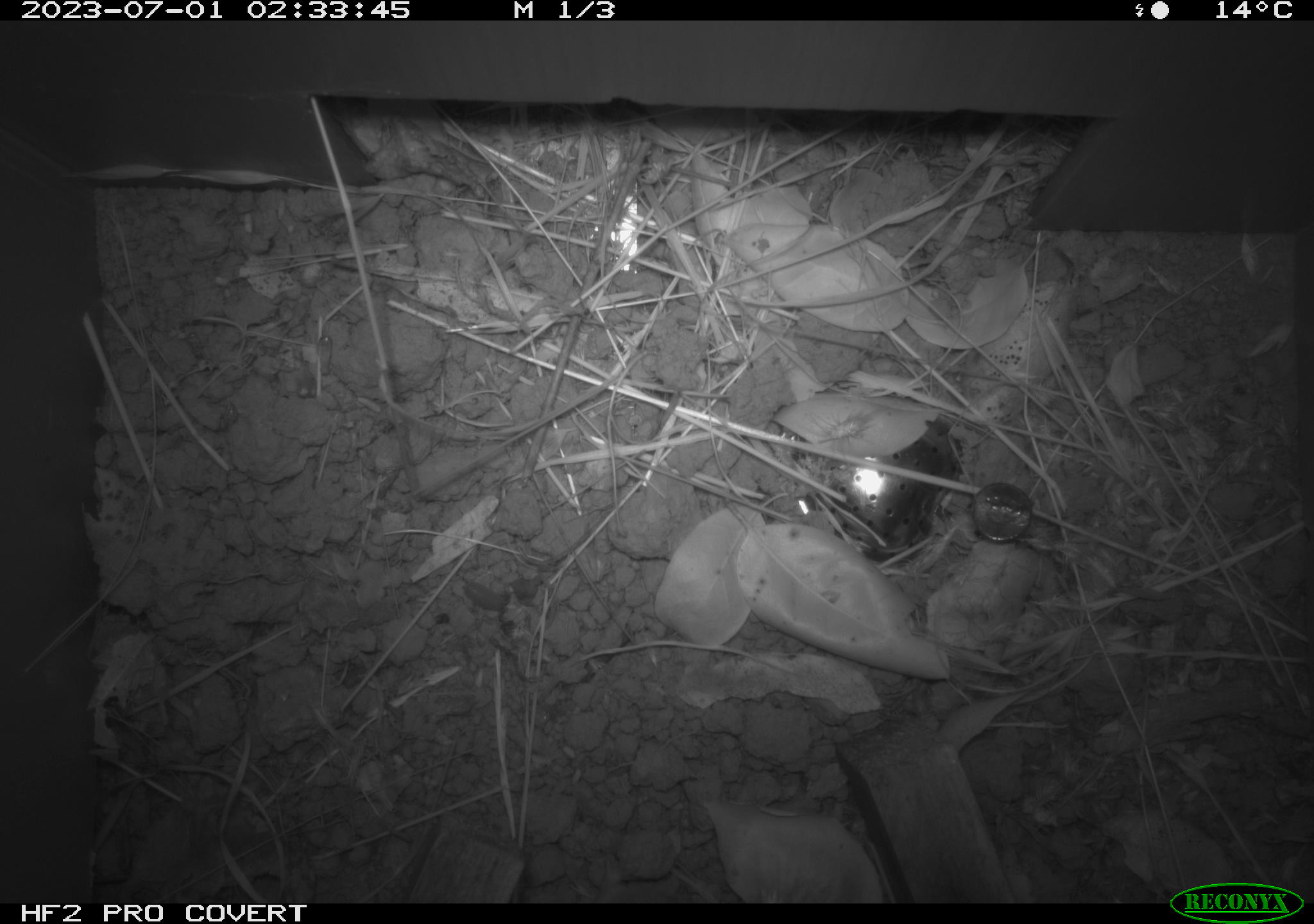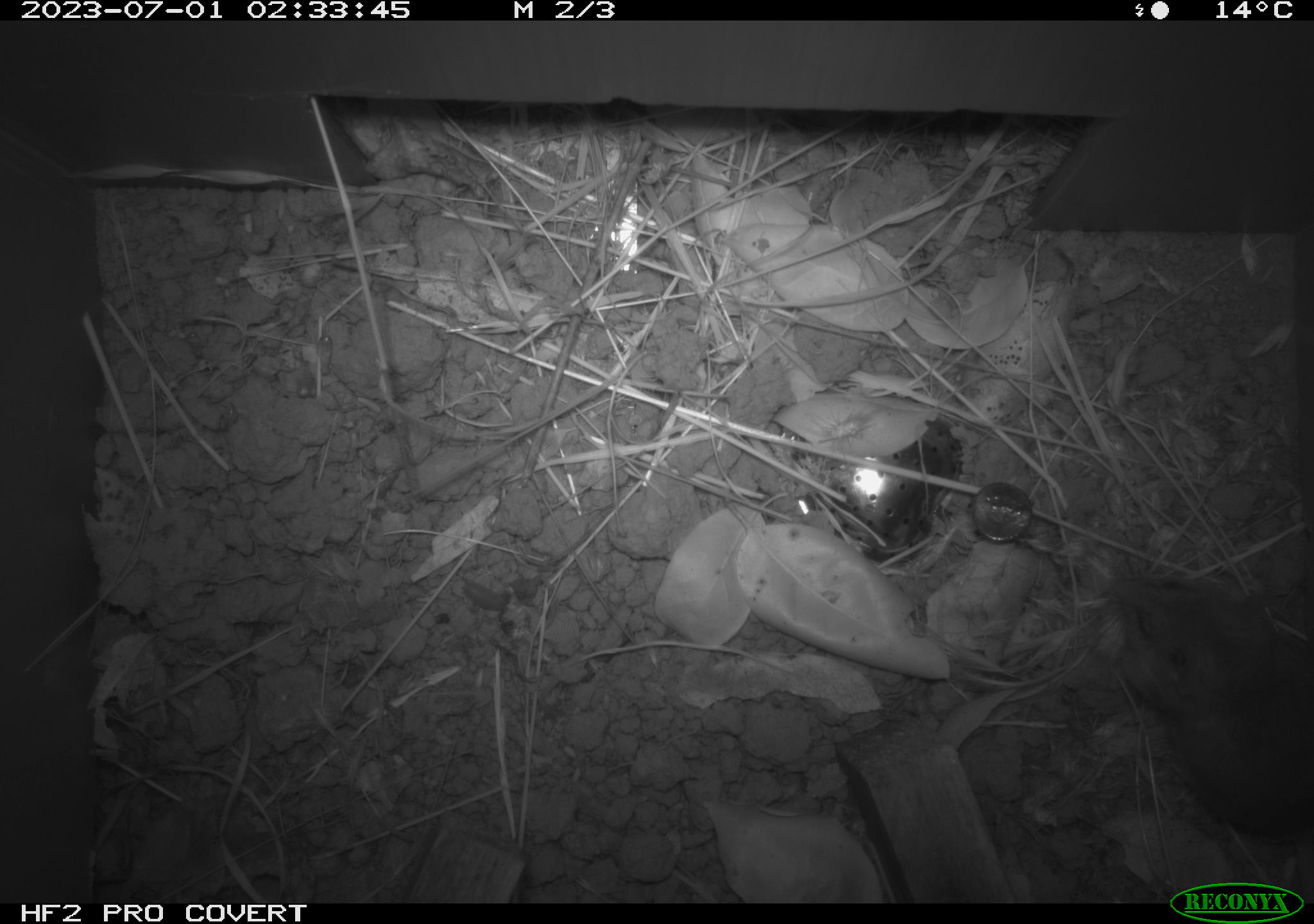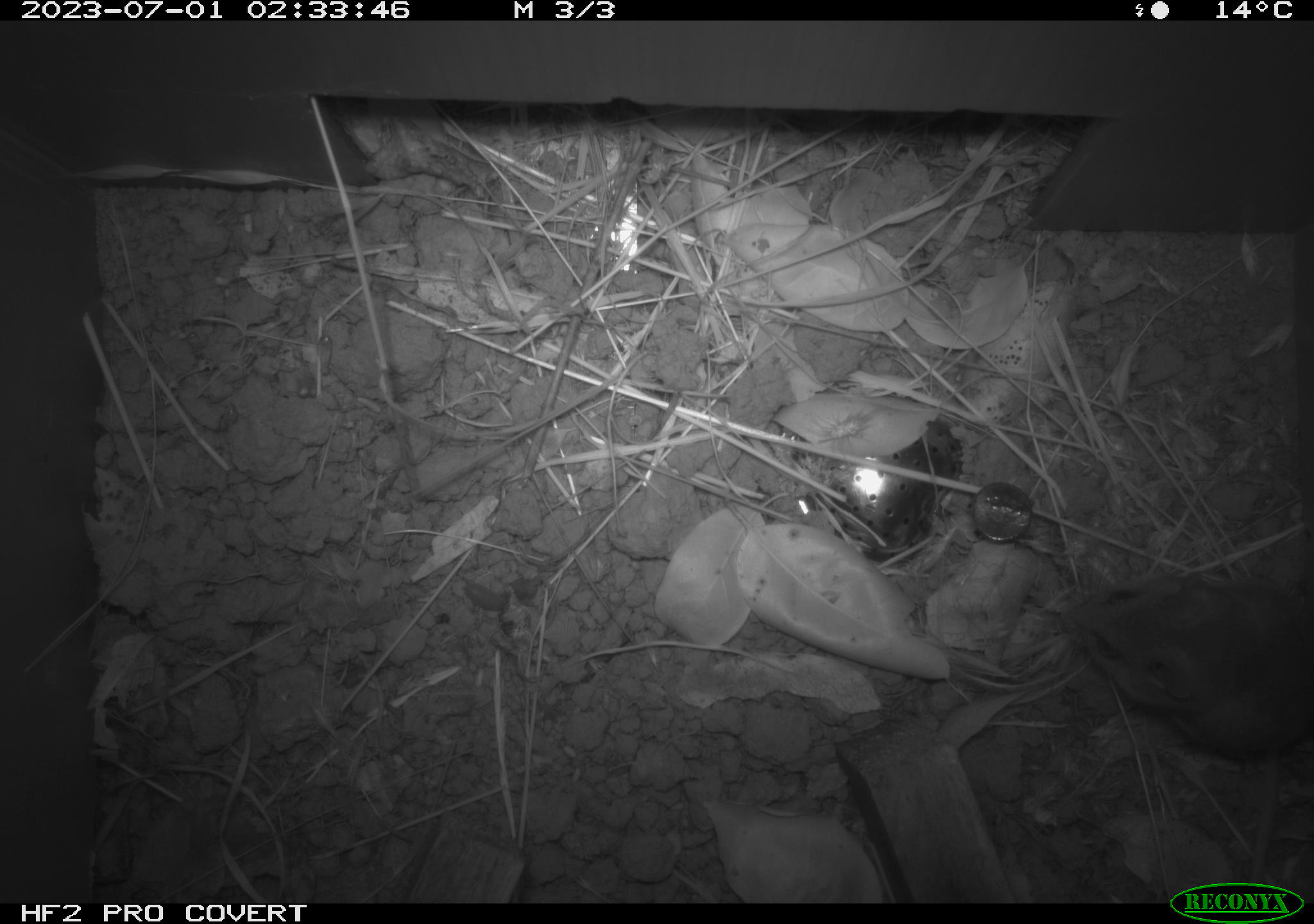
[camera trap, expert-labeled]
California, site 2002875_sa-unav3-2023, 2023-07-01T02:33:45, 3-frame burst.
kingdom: Animalia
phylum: Chordata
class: Mammalia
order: Rodentia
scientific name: Rodentia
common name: mouse species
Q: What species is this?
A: Mouse species (Rodentia).